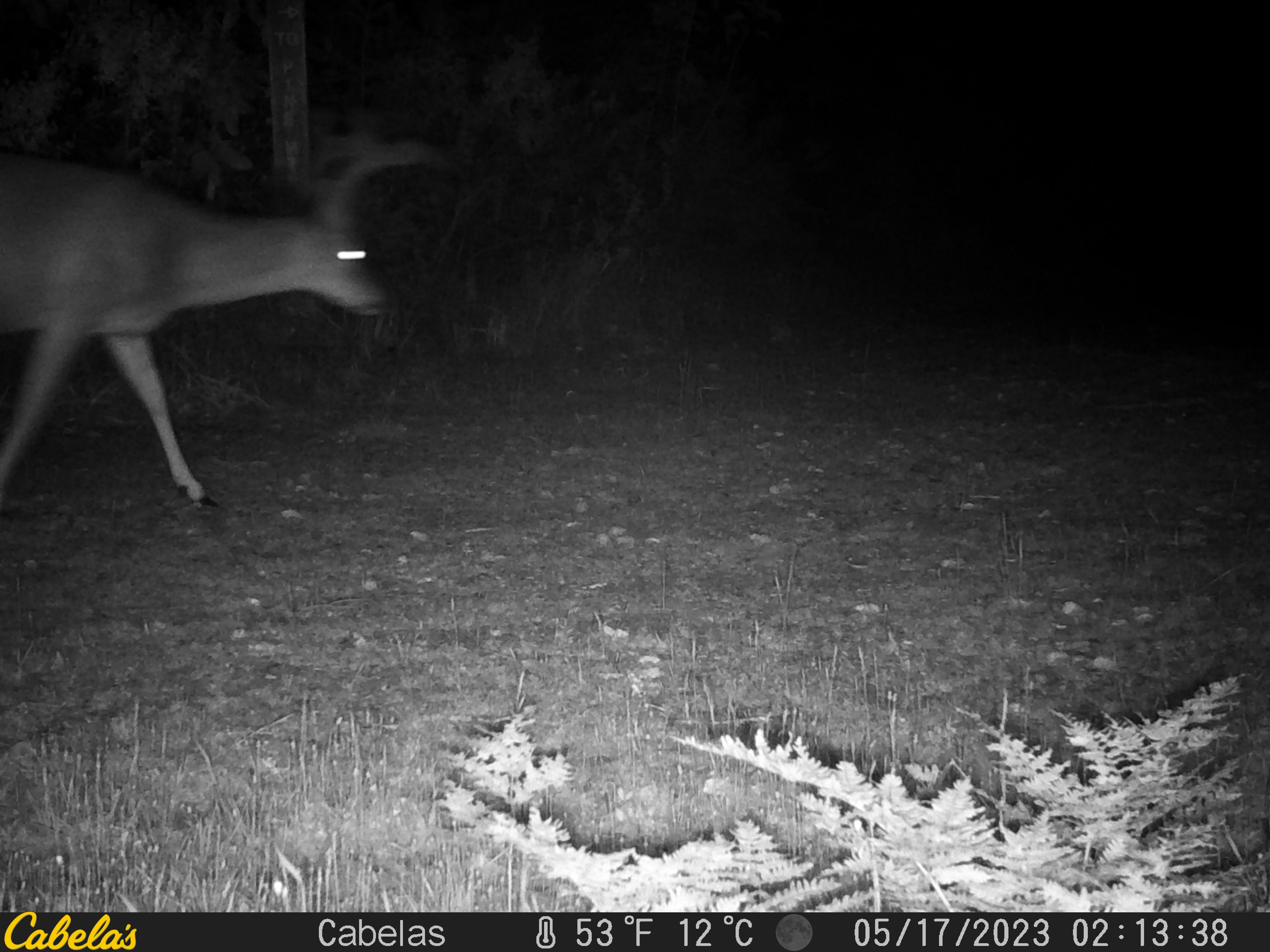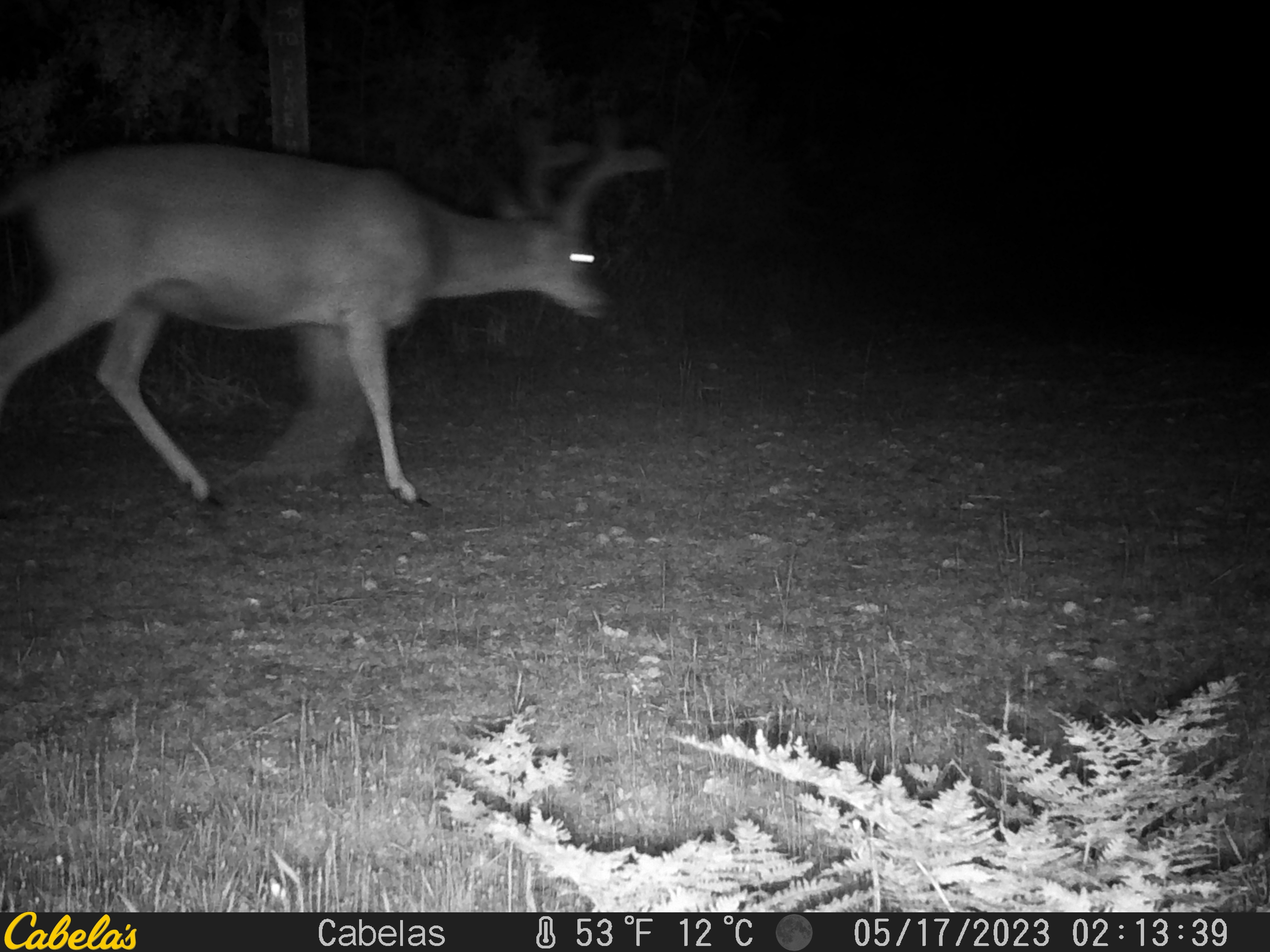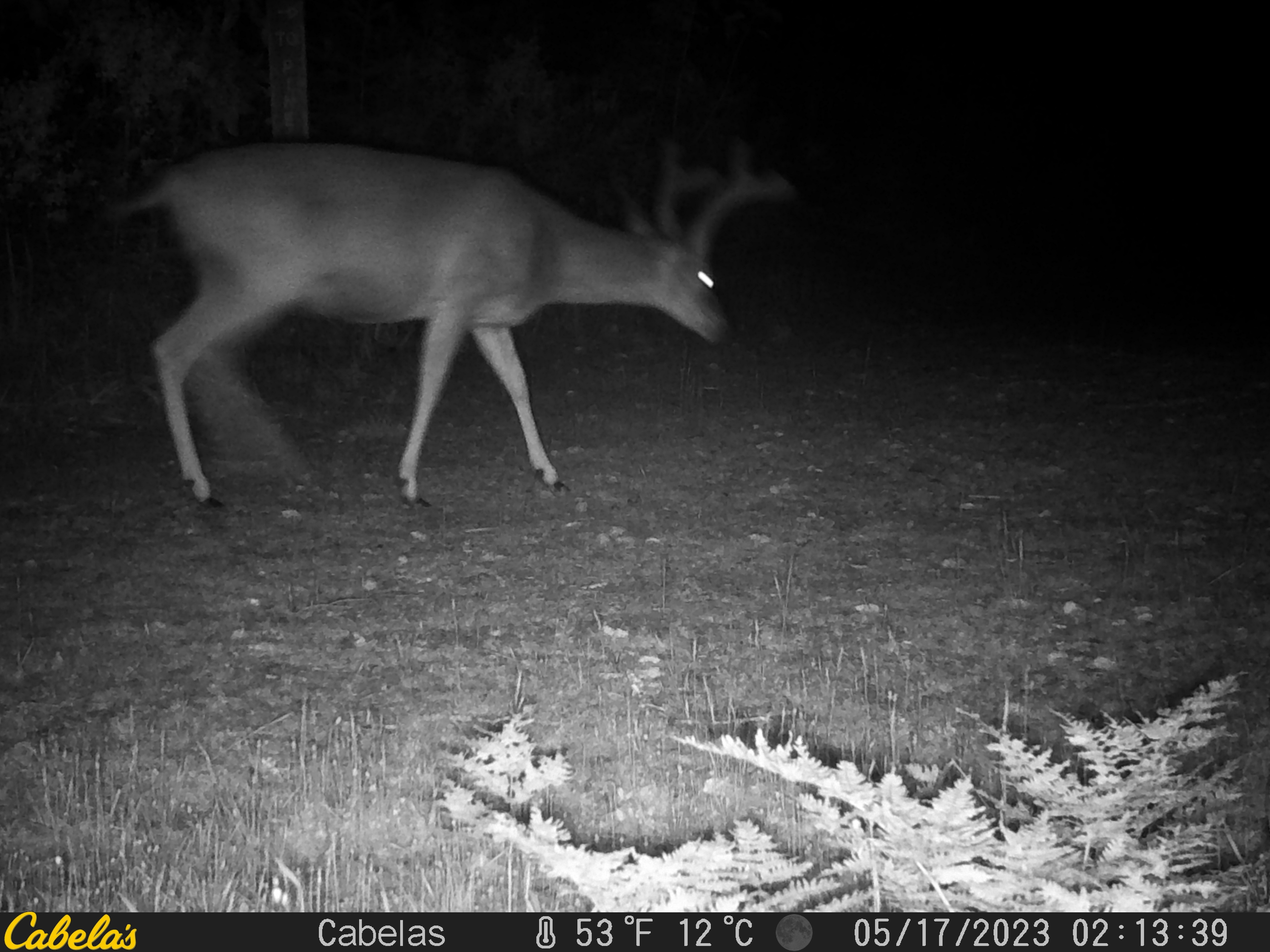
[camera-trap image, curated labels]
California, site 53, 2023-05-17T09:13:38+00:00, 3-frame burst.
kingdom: Animalia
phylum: Chordata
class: Mammalia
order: Artiodactyla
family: Cervidae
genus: Odocoileus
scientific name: Odocoileus hemionus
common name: mule deer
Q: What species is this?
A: Mule deer (Odocoileus hemionus).